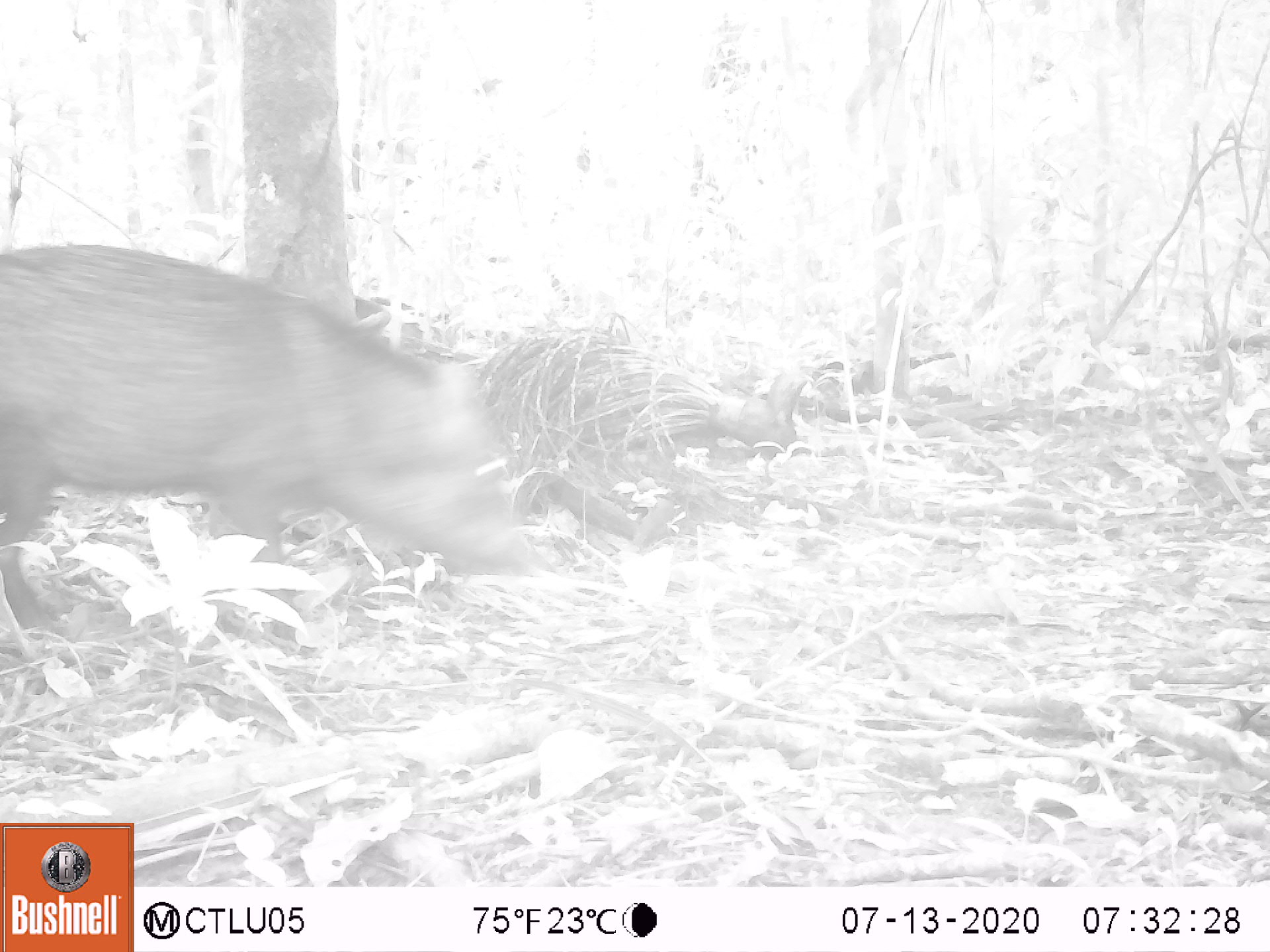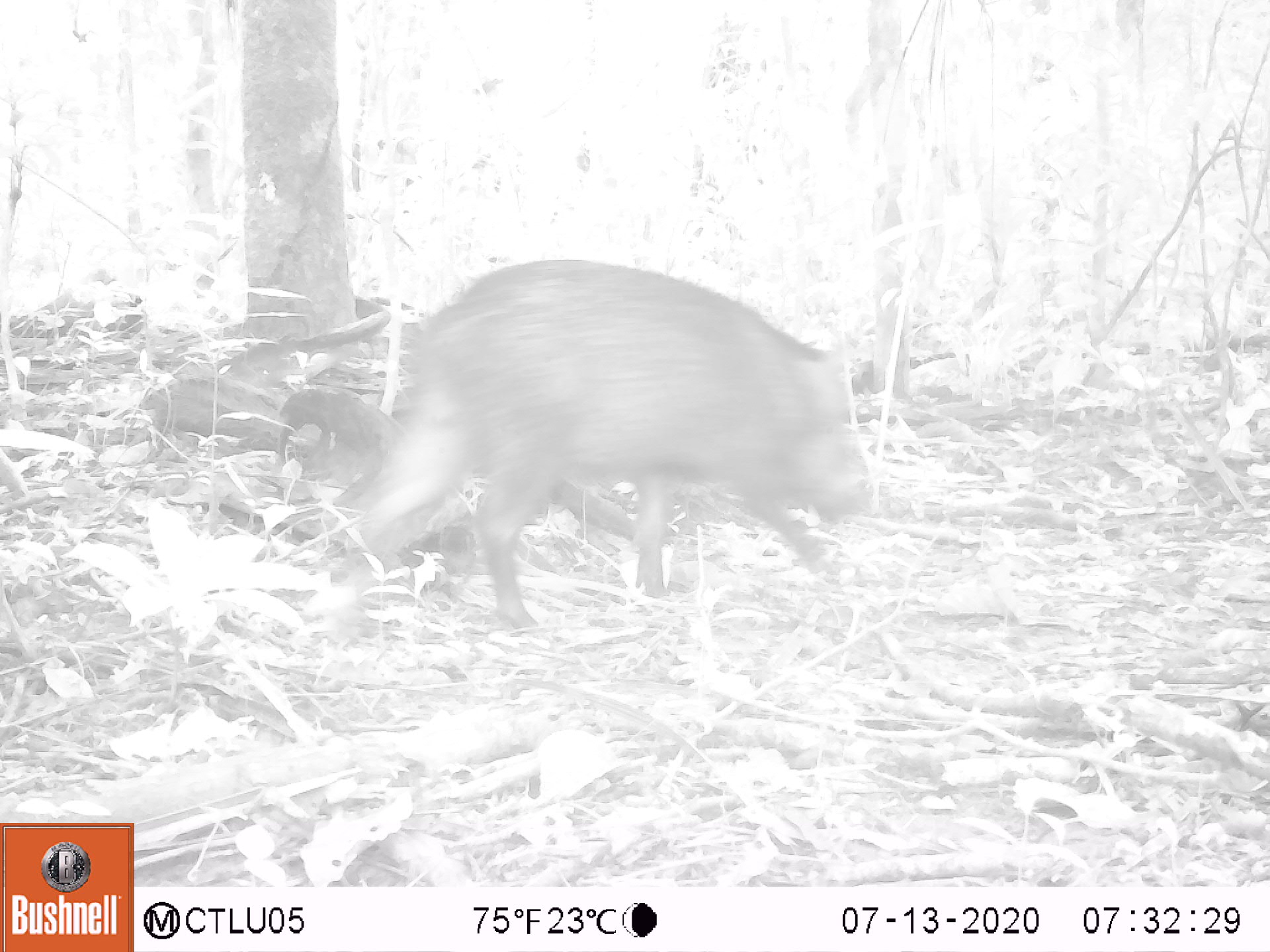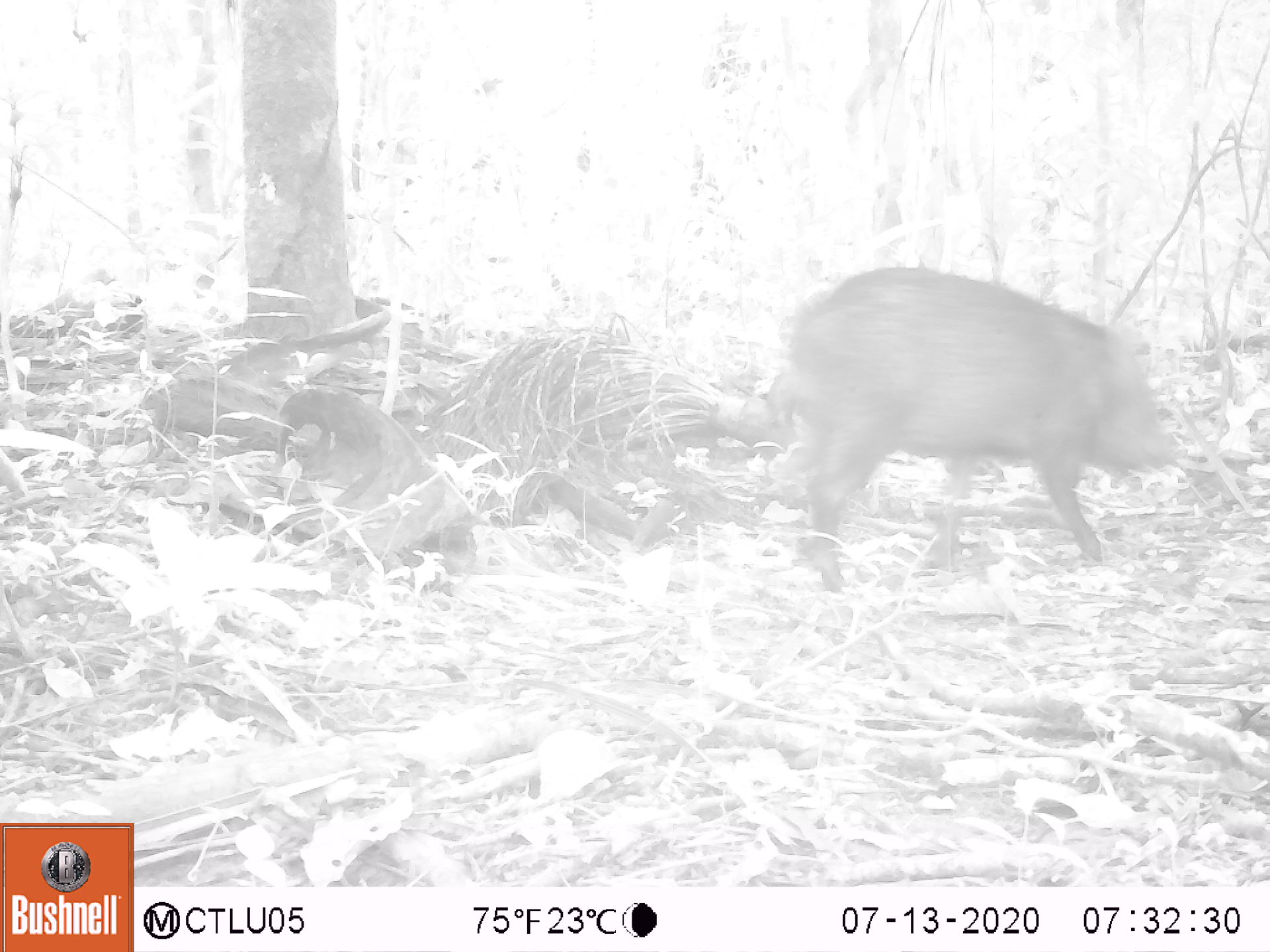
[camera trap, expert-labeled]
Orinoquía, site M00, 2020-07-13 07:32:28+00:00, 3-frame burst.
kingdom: Animalia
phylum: Chordata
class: Mammalia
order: Artiodactyla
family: Tayassuidae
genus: Pecari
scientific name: Pecari tajacu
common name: collared peccary